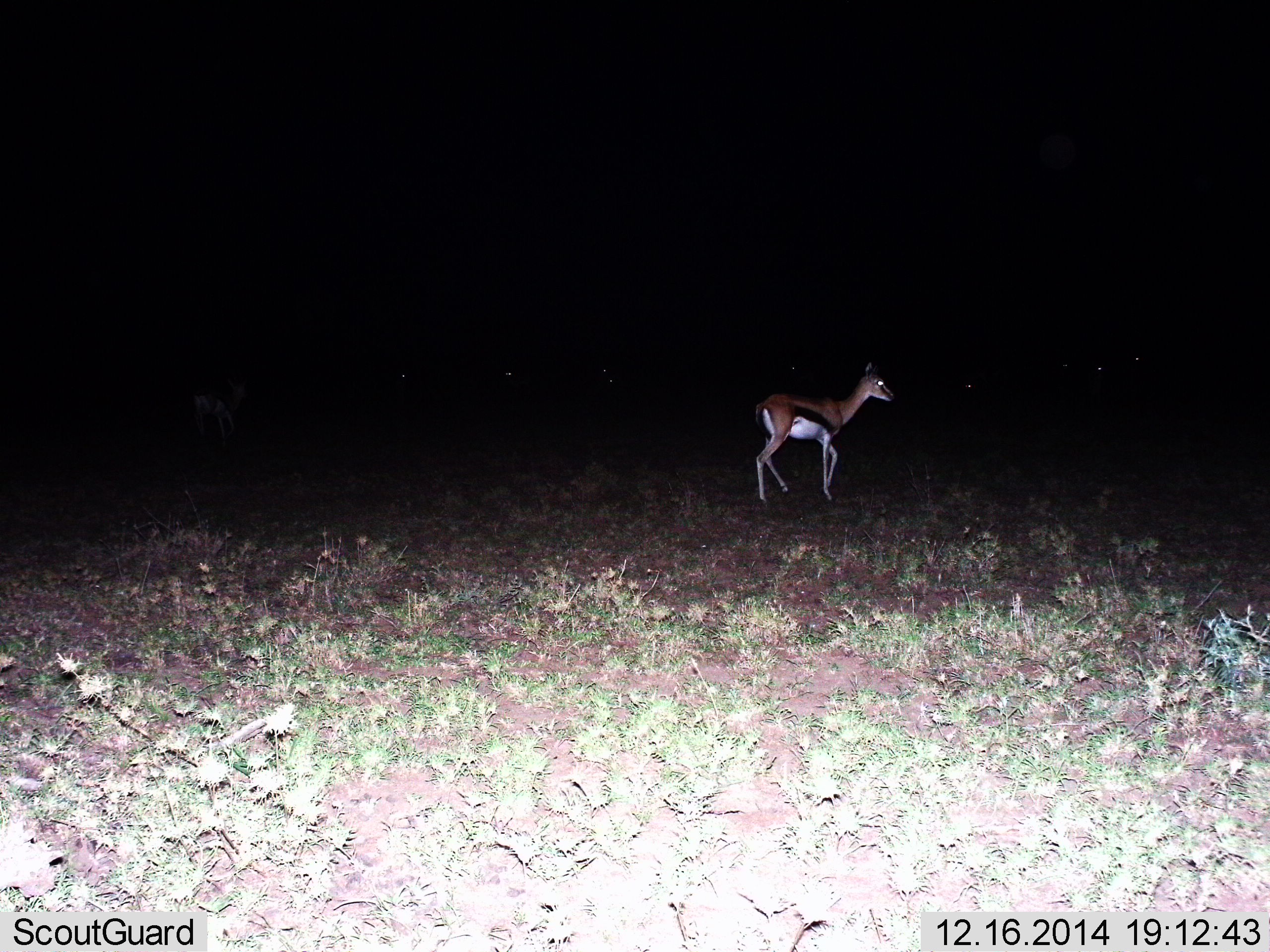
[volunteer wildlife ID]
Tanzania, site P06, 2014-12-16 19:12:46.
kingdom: Animalia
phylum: Chordata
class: Mammalia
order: Artiodactyla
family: Bovidae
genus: Eudorcas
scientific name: Eudorcas thomsonii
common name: thomson's gazelle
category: gazellethomsons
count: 1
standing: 40%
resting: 0%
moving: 60%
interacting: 0%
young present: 0%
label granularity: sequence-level